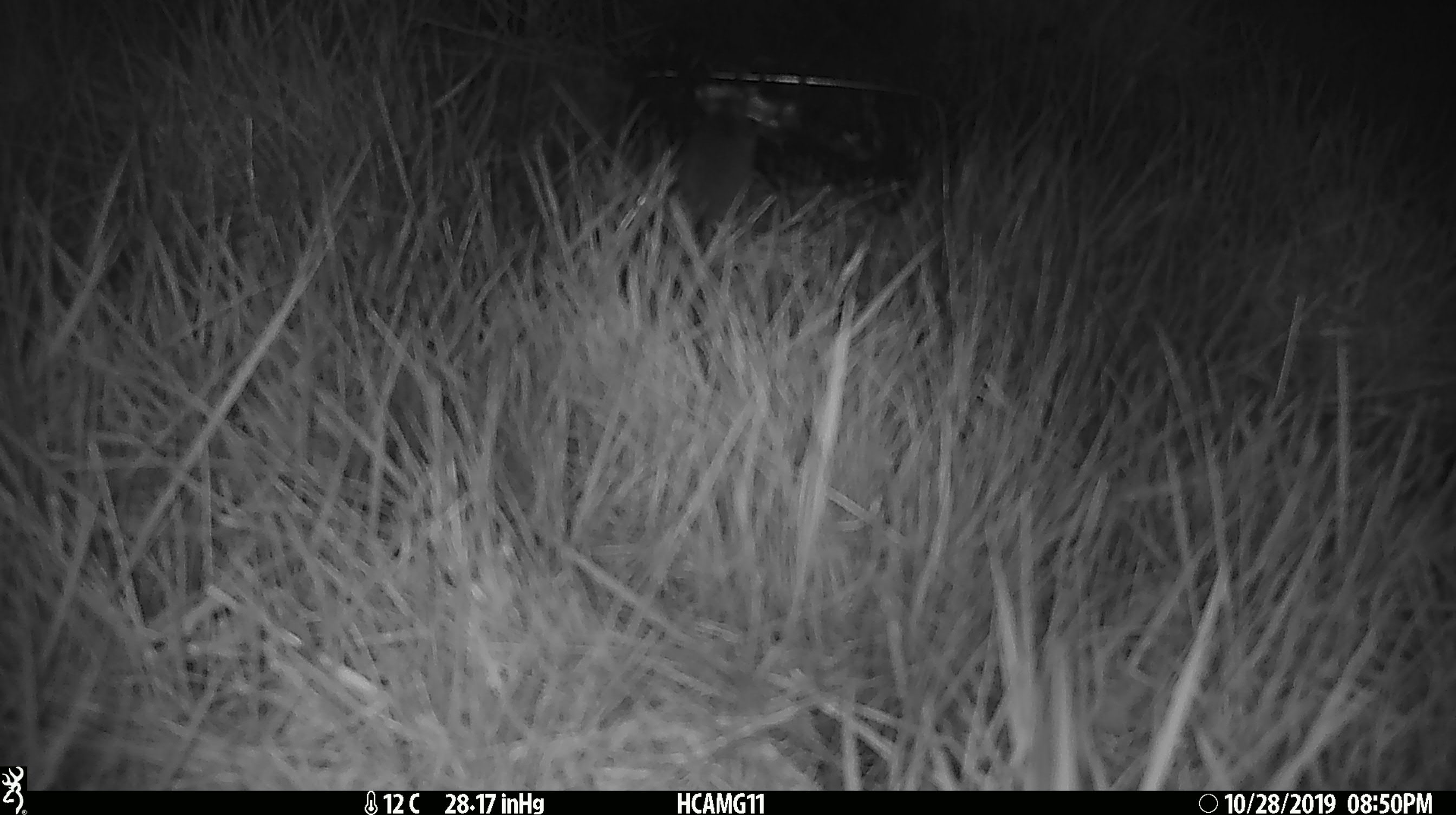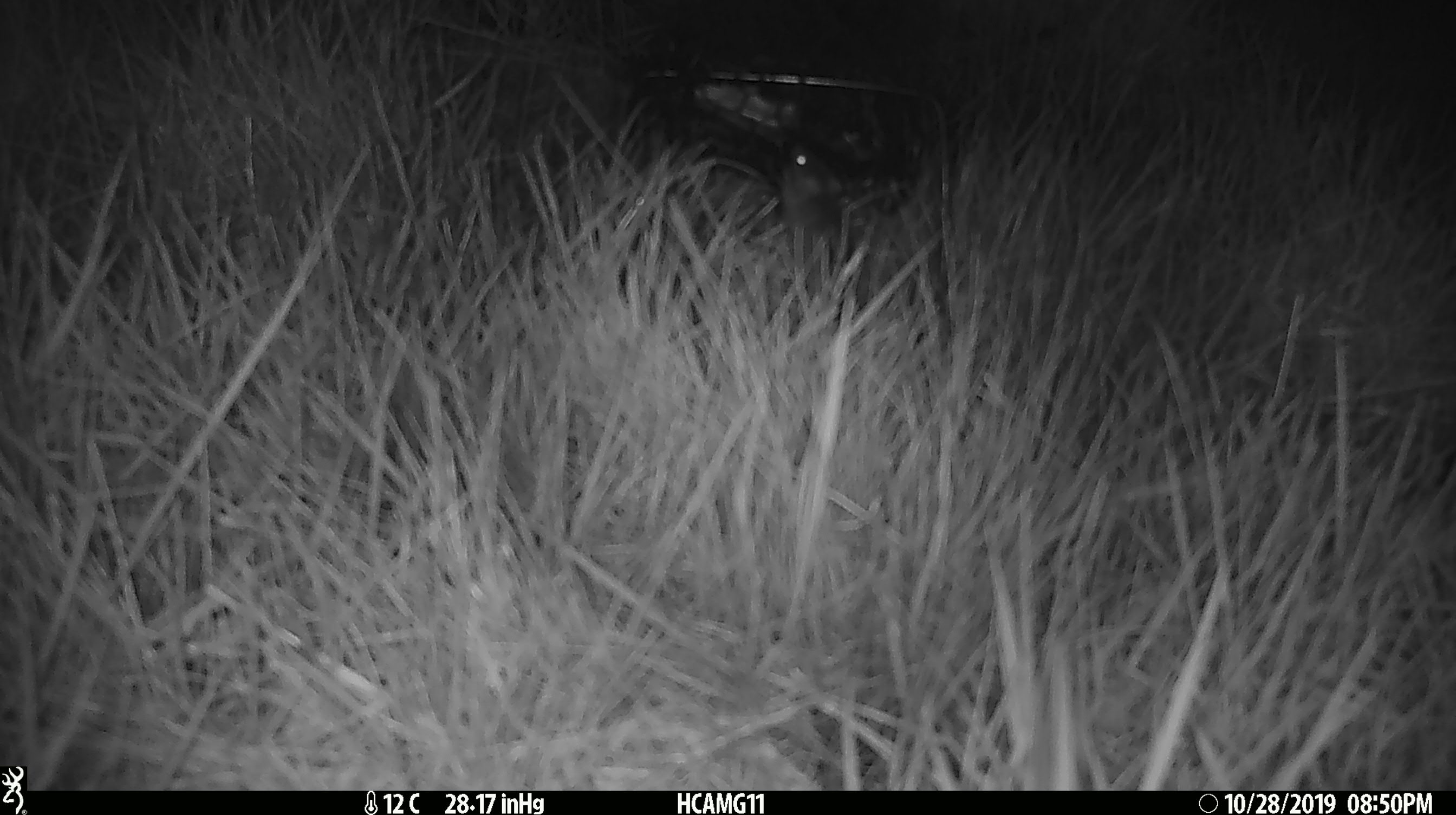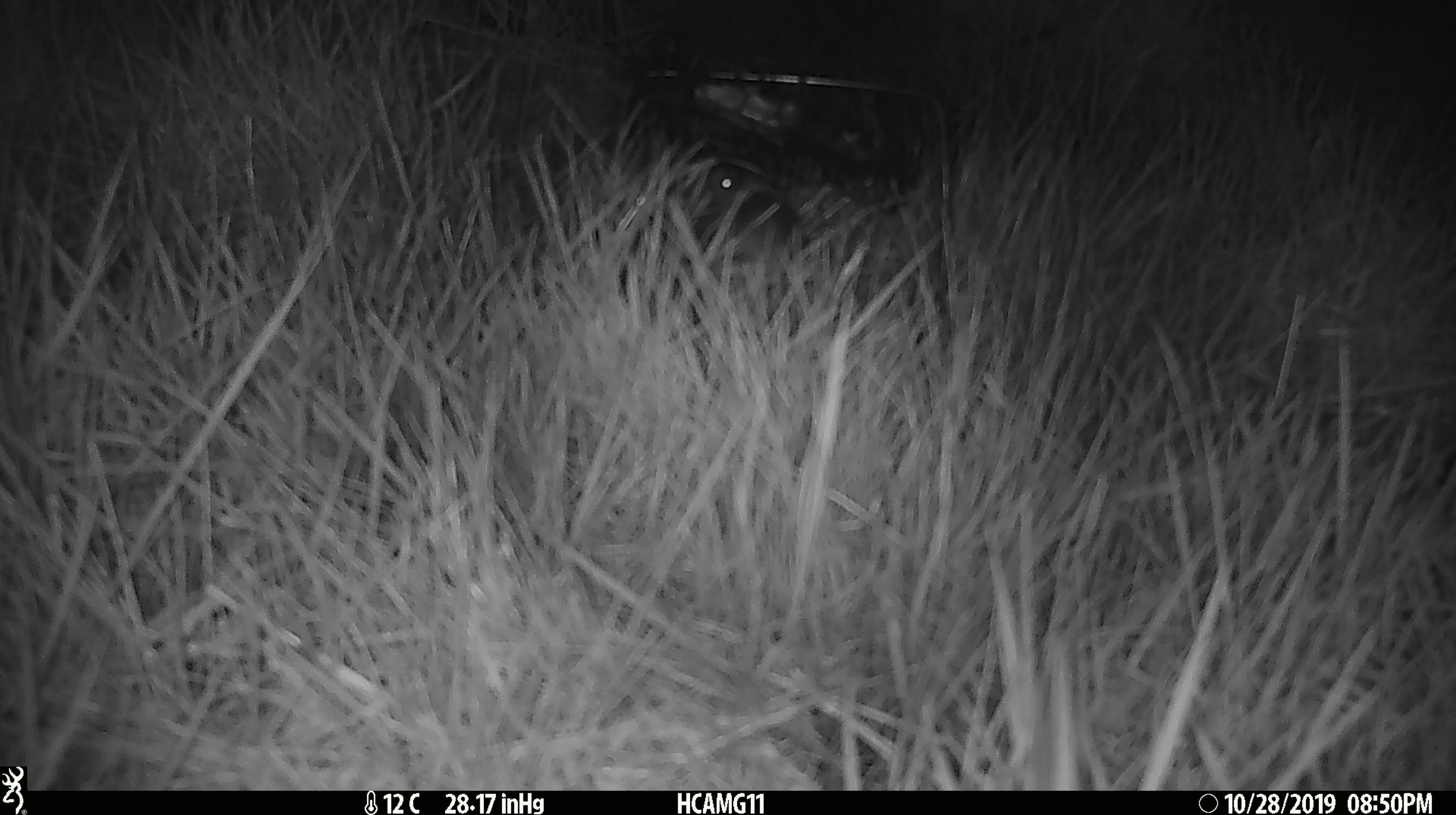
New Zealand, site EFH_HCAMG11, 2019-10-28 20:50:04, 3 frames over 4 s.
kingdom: Animalia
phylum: Chordata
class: Mammalia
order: Rodentia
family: Muridae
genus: Mus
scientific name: Mus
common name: mouse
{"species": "mouse (Mus)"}